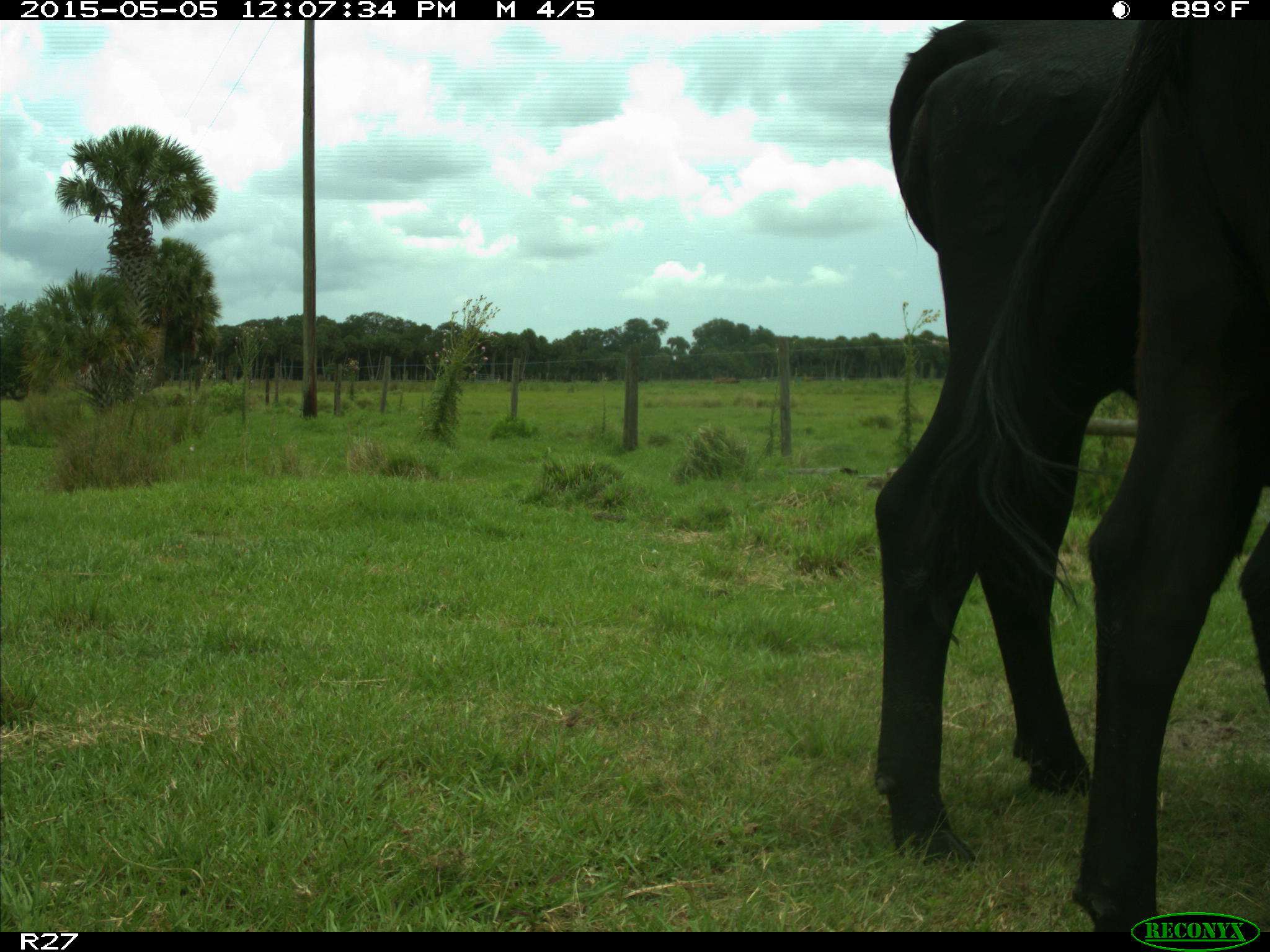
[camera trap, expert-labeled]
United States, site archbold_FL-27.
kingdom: Animalia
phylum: Chordata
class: Mammalia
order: Artiodactyla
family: Bovidae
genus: Bos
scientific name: Bos taurus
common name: domestic cow